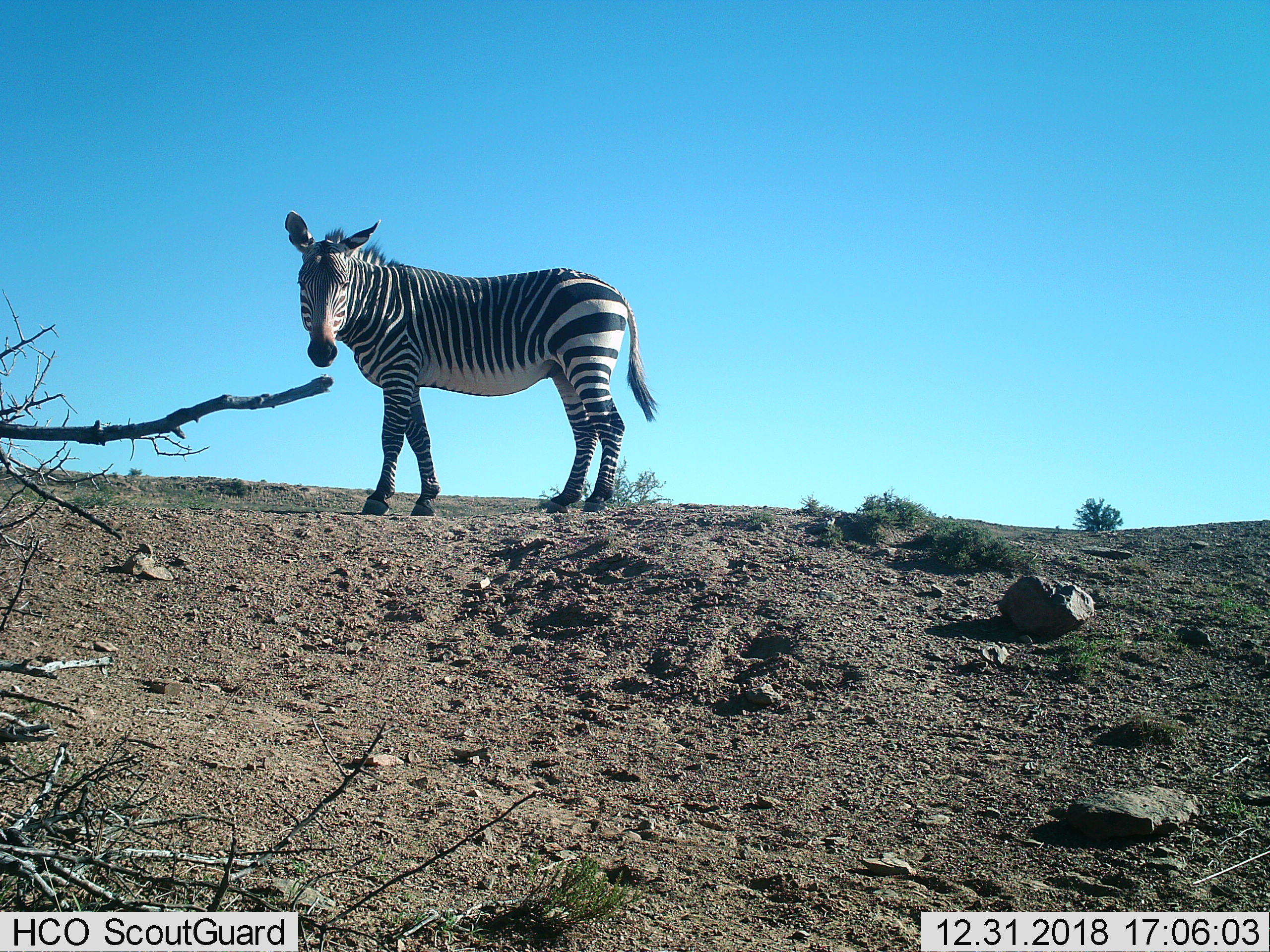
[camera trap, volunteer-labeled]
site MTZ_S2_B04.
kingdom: Animalia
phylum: Chordata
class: Mammalia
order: Perissodactyla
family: Equidae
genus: Equus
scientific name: Equus zebra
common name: mountain zebra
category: zebramountain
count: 1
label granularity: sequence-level